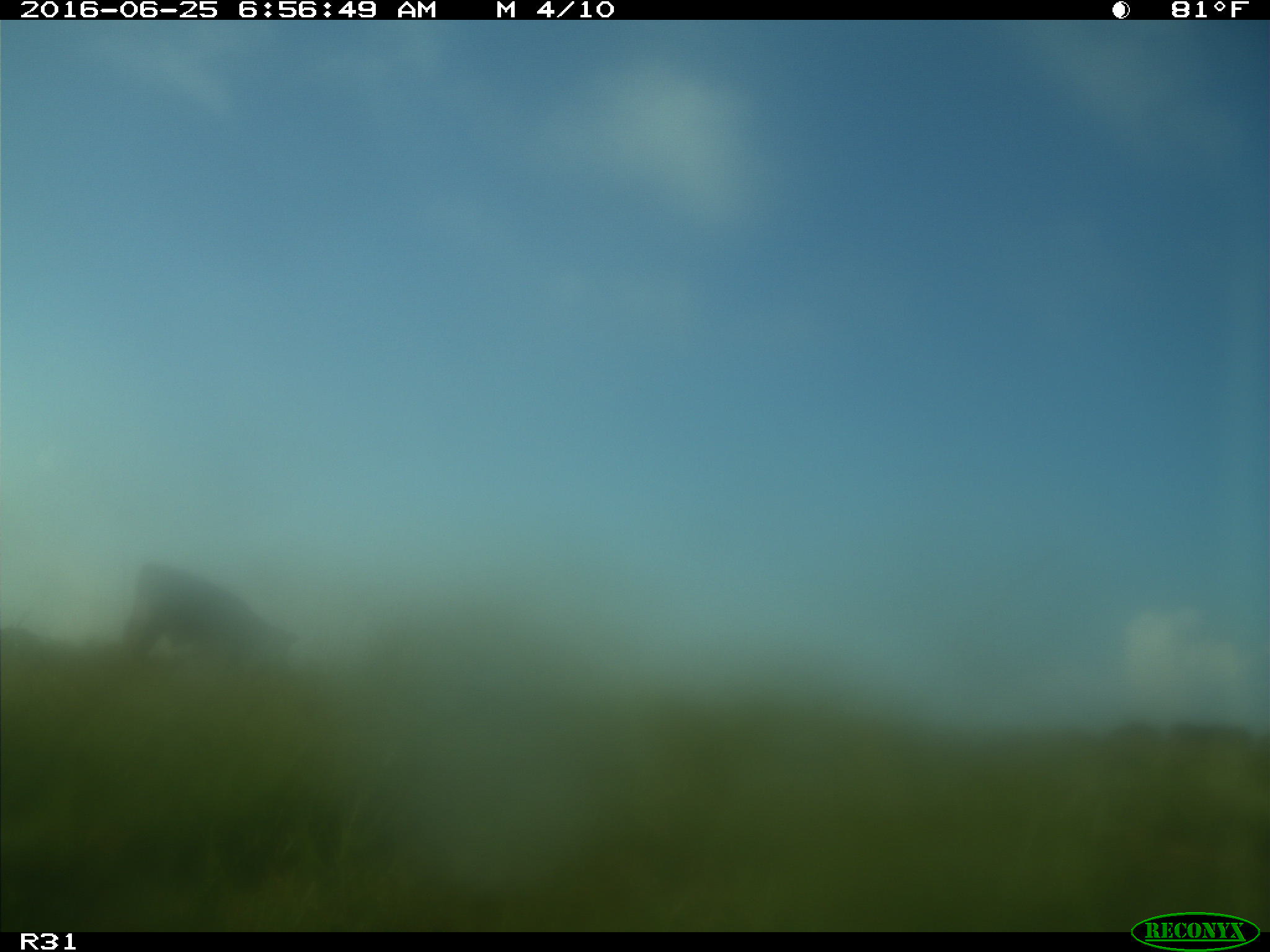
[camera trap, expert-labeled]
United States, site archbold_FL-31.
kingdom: Animalia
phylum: Chordata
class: Mammalia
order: Artiodactyla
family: Bovidae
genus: Bos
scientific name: Bos taurus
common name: domestic cow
Bos taurus (domestic cow).